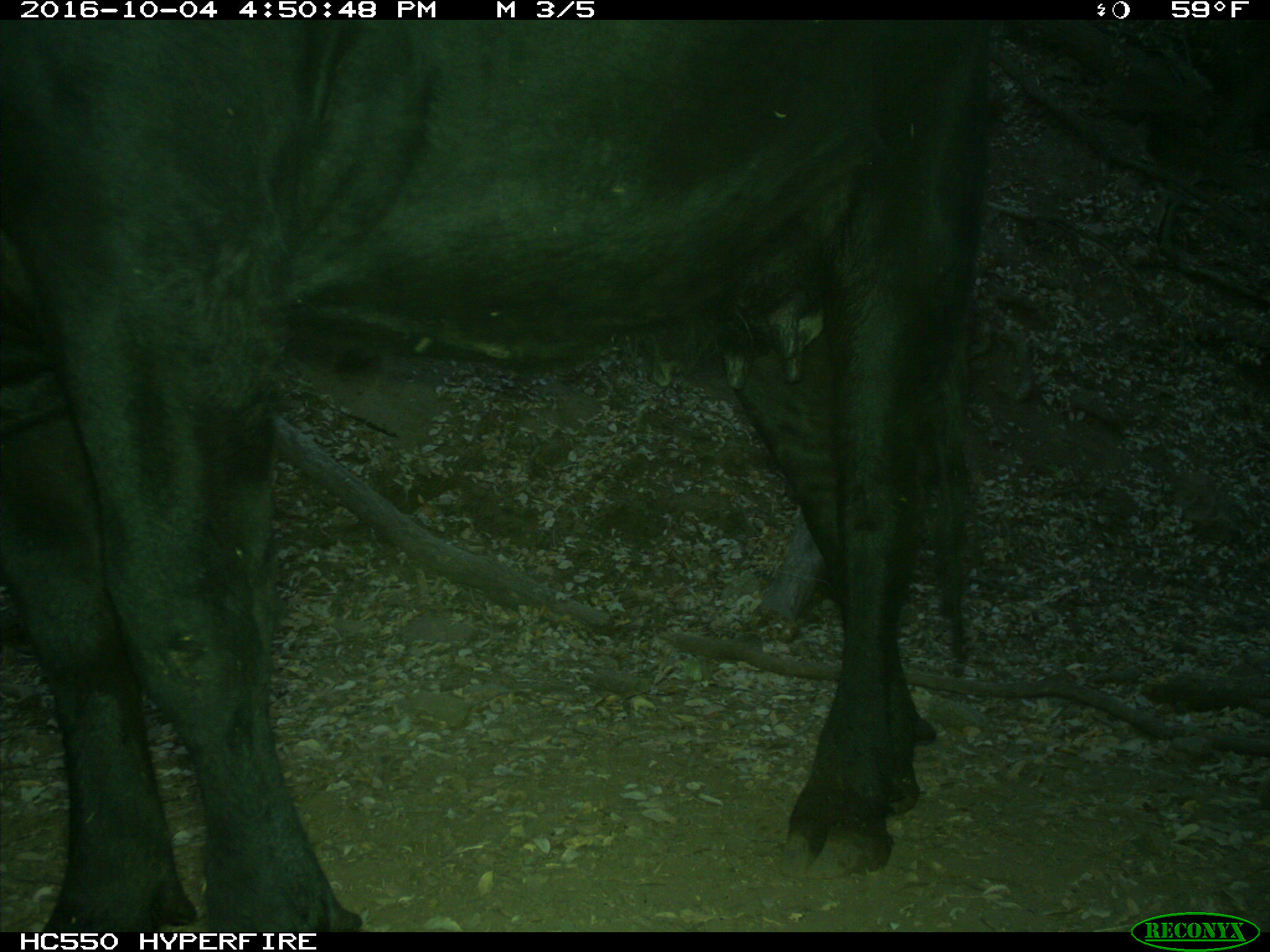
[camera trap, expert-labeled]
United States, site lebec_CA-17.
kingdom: Animalia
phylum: Chordata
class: Mammalia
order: Artiodactyla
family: Bovidae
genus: Bos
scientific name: Bos taurus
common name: domestic cow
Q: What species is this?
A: Bos taurus (domestic cow).